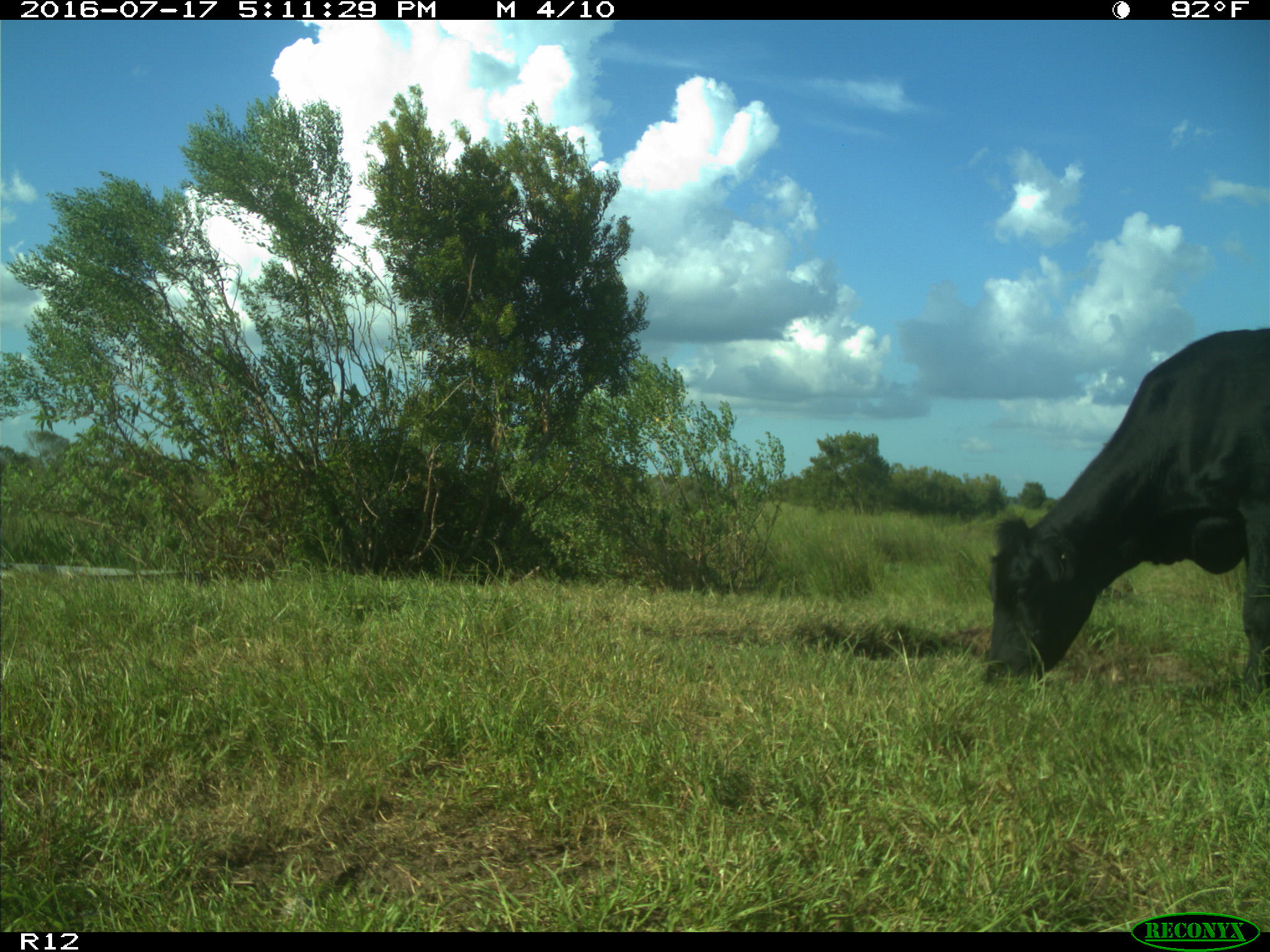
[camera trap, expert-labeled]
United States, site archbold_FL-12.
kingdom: Animalia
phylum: Chordata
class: Mammalia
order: Artiodactyla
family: Bovidae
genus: Bos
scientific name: Bos taurus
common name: domestic cow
Bos taurus (domestic cow).